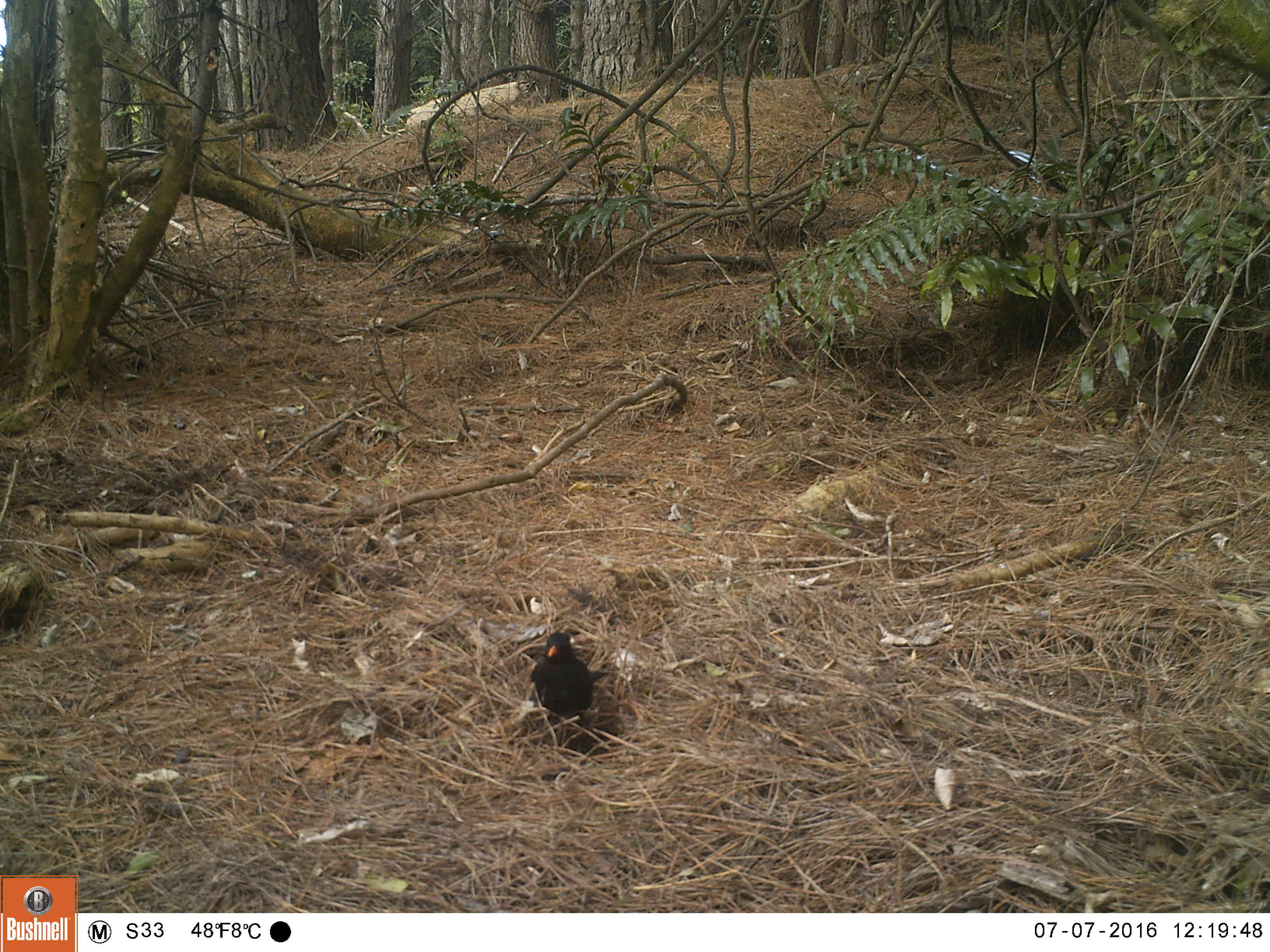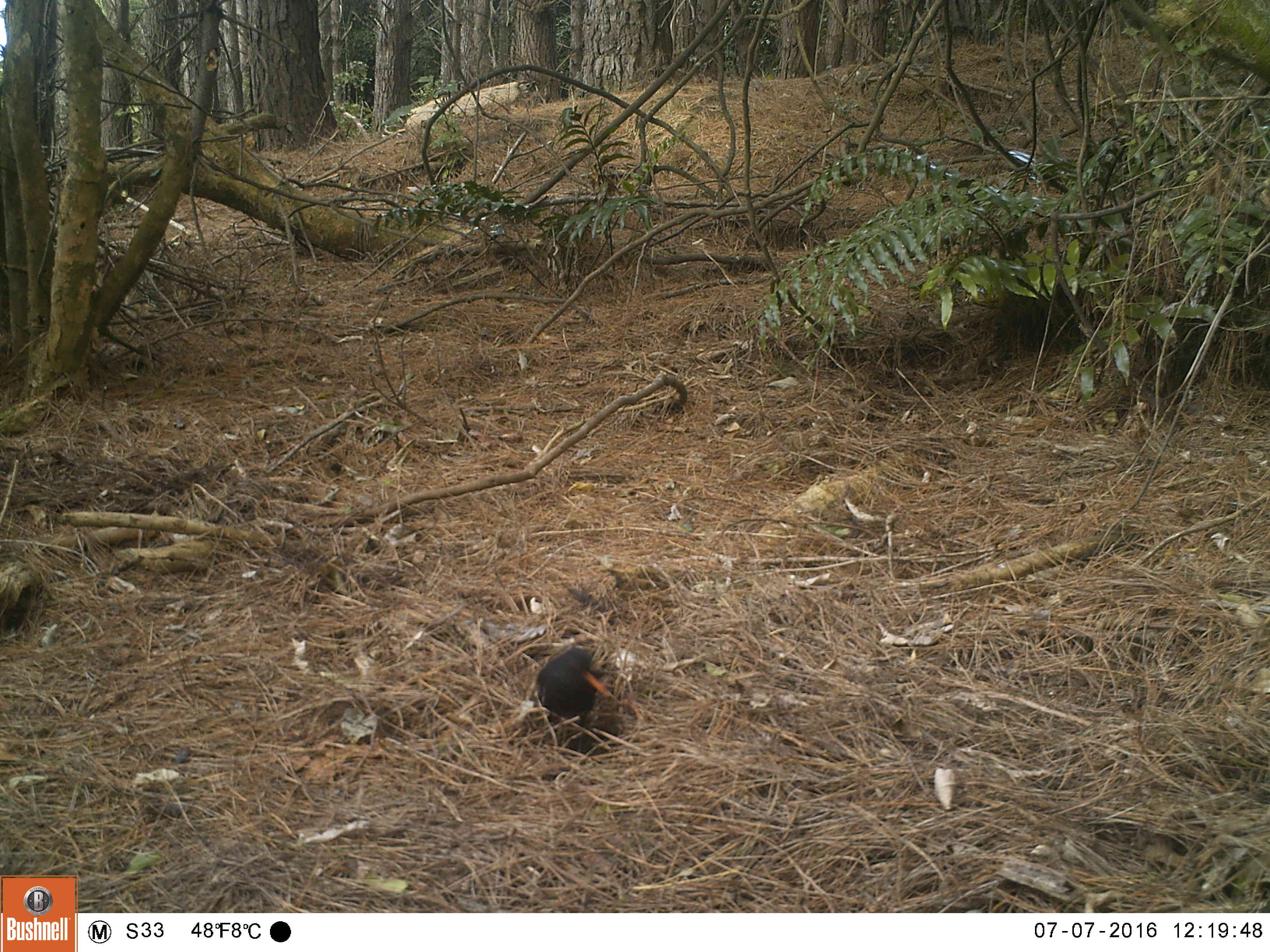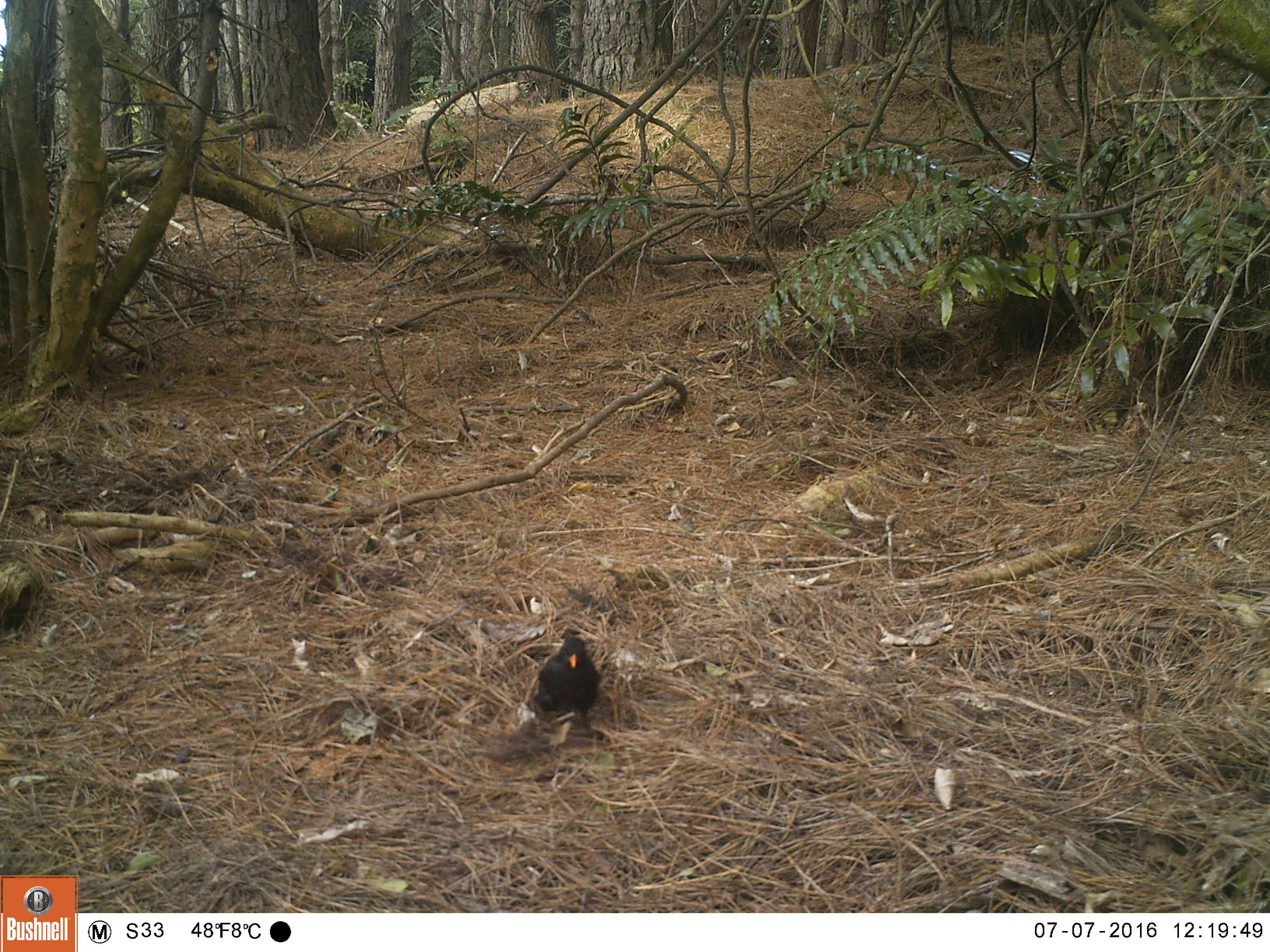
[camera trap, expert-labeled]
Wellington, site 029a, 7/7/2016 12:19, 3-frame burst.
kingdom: Animalia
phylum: Chordata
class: Aves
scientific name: Aves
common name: bird